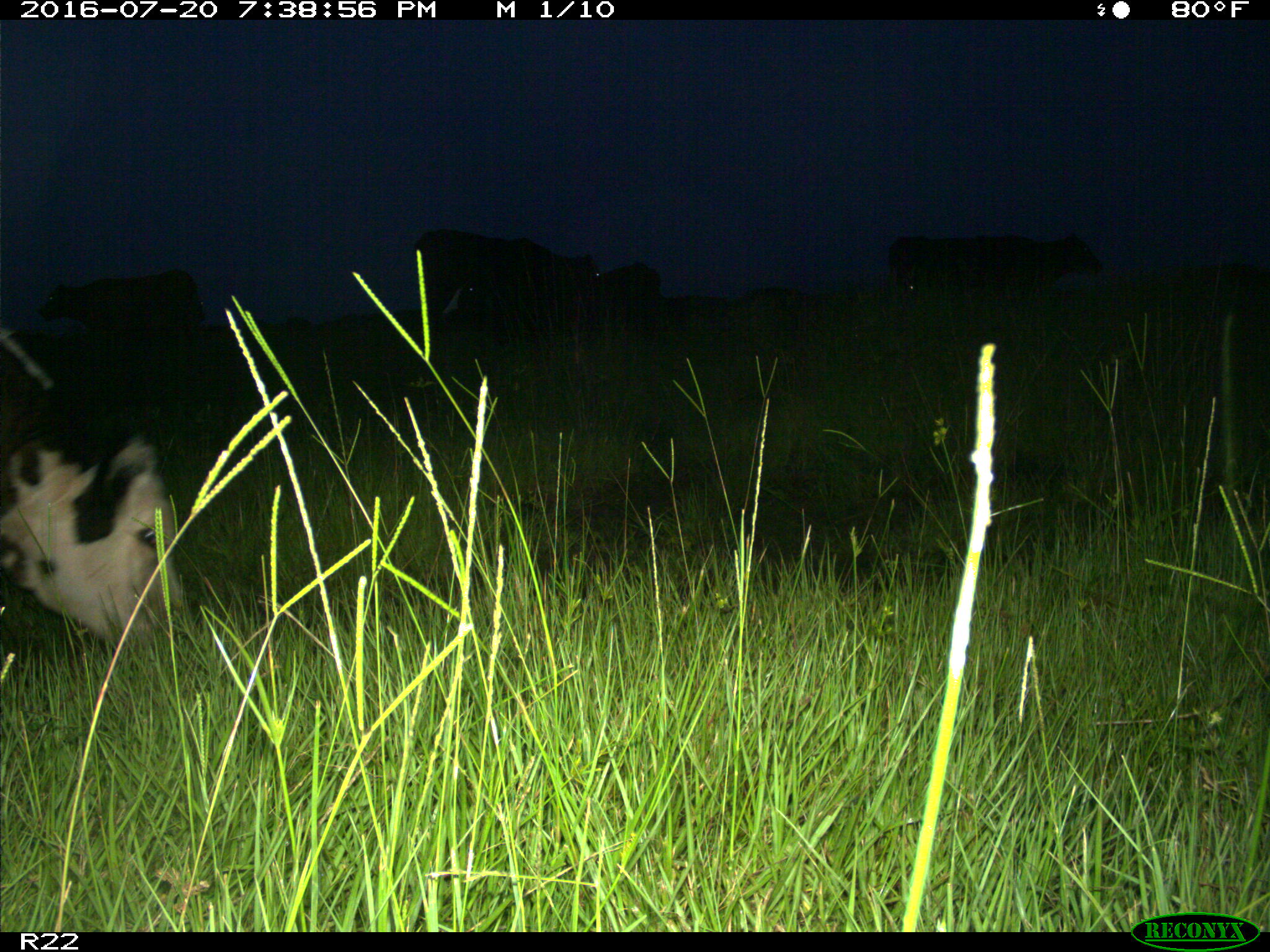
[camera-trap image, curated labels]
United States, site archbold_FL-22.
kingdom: Animalia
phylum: Chordata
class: Mammalia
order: Artiodactyla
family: Bovidae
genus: Bos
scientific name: Bos taurus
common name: domestic cow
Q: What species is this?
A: Bos taurus (domestic cow).